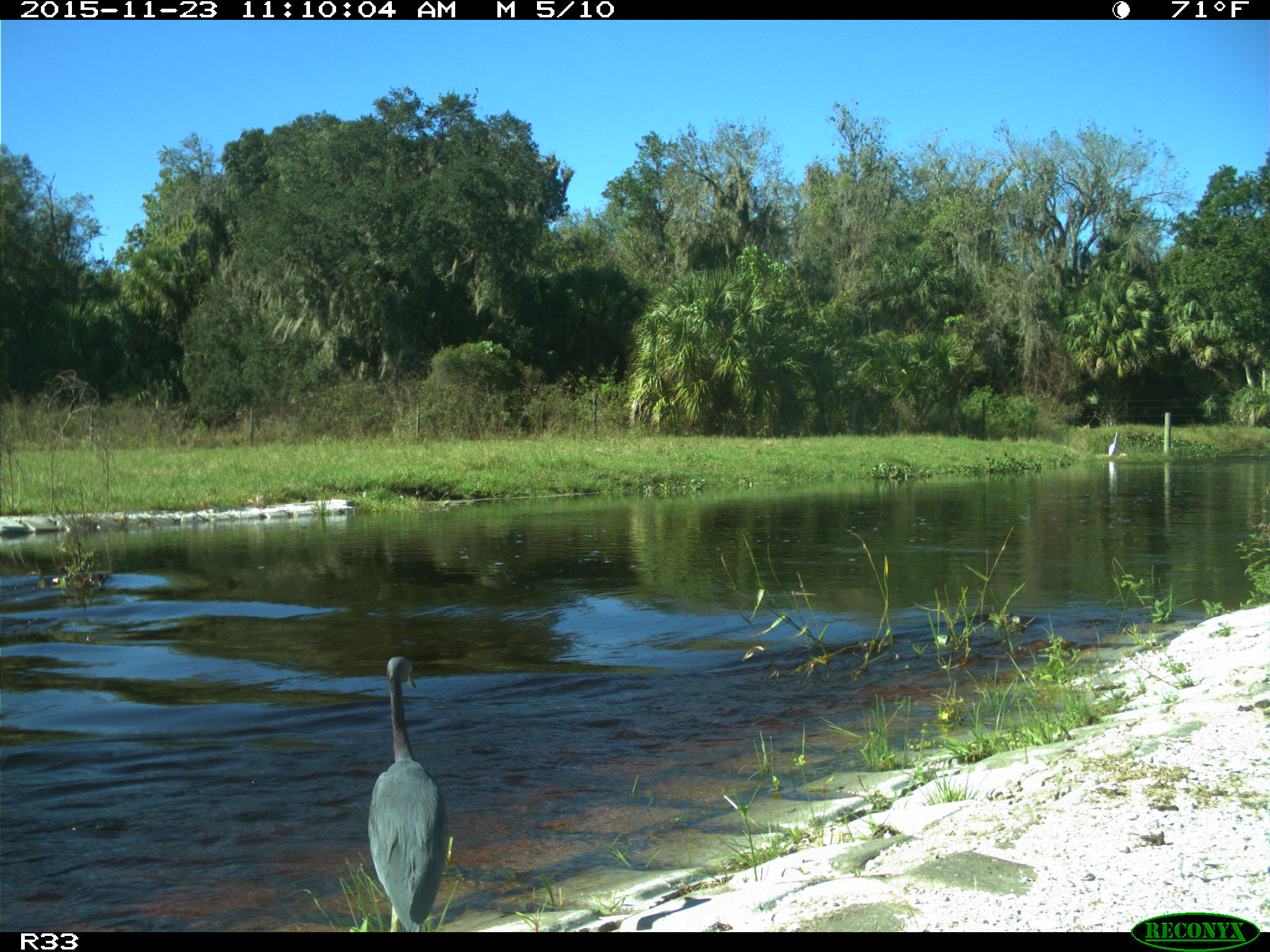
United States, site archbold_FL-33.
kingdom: Animalia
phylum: Chordata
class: Aves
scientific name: Aves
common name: birds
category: unidentified bird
Unidentified bird (birds) (Aves).